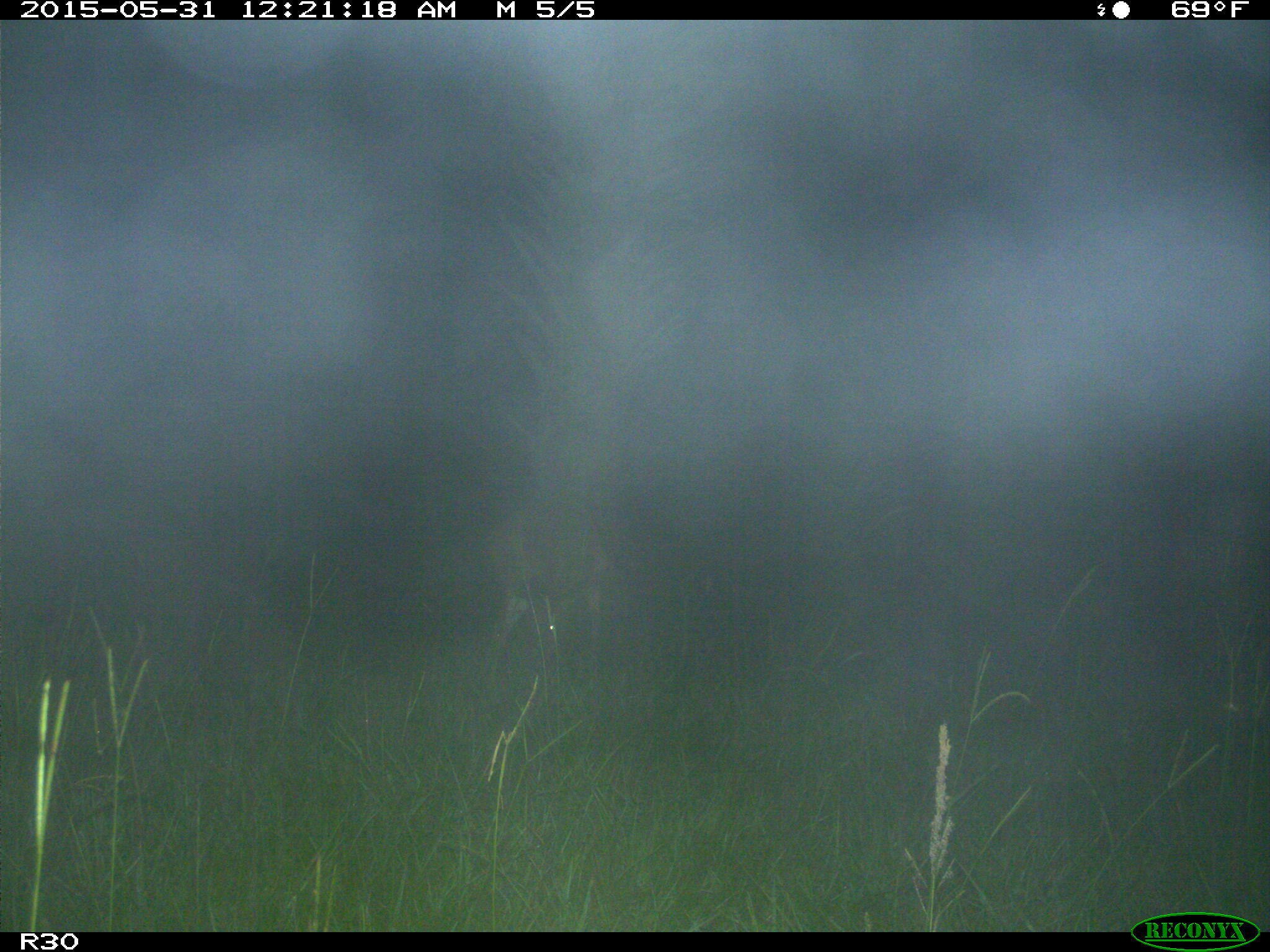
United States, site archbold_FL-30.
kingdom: Animalia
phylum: Chordata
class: Mammalia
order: Artiodactyla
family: Cervidae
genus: Odocoileus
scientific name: Odocoileus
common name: deer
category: unidentified deer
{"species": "unidentified deer (deer) (Odocoileus)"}